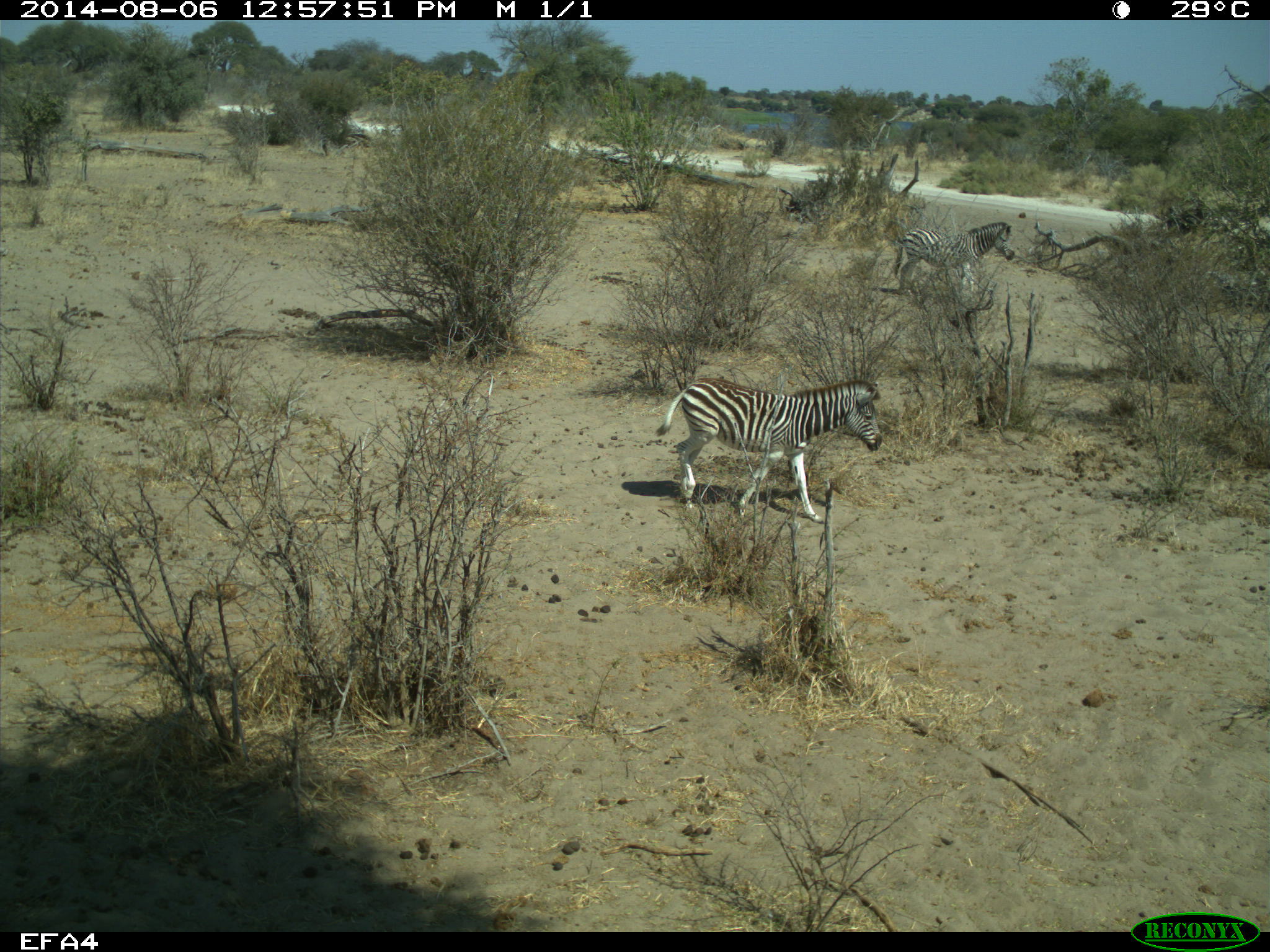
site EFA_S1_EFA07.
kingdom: Animalia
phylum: Chordata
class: Mammalia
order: Perissodactyla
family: Equidae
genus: Equus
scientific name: Equus quagga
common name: plains zebra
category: zebraplains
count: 2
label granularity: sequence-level